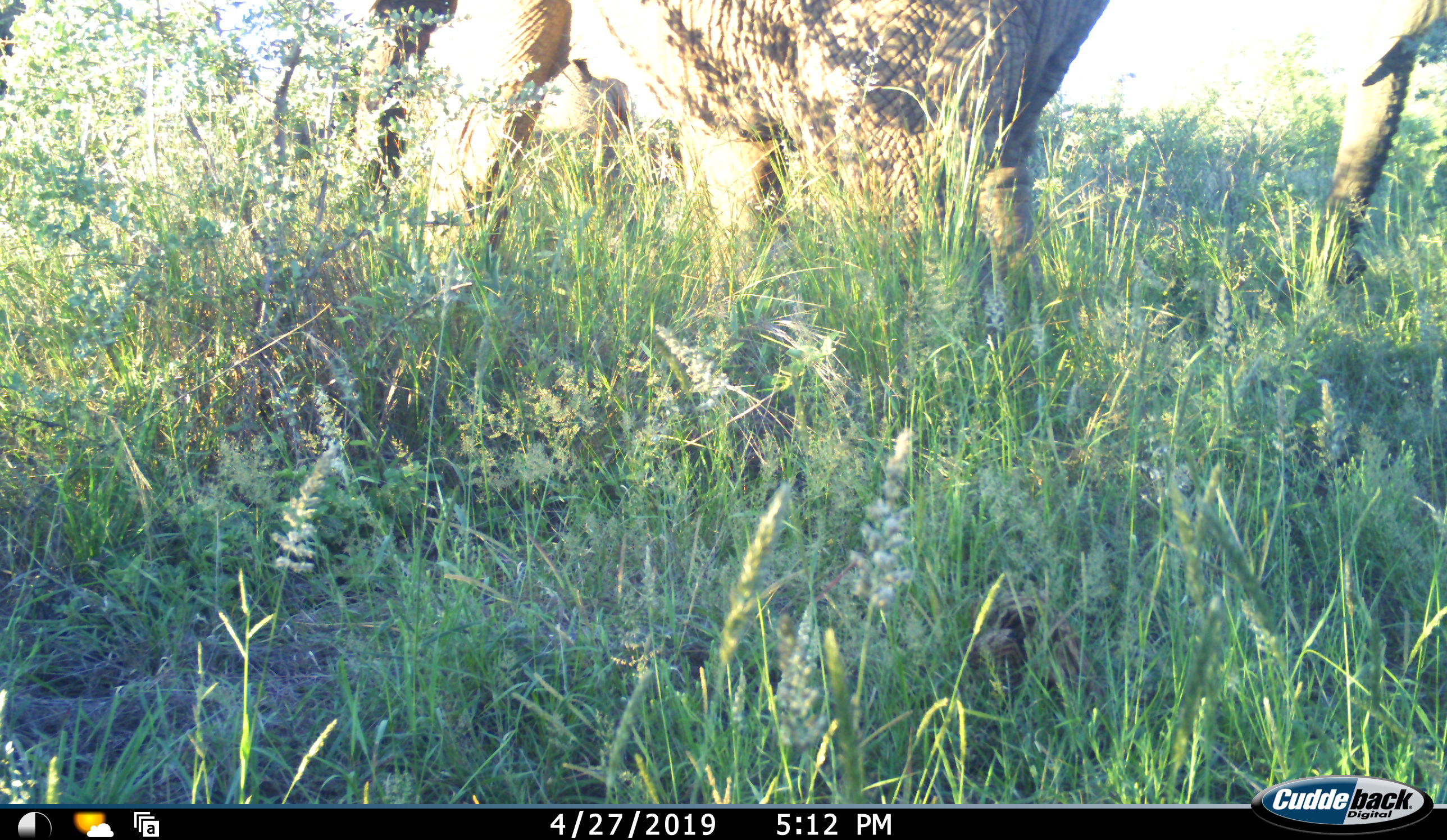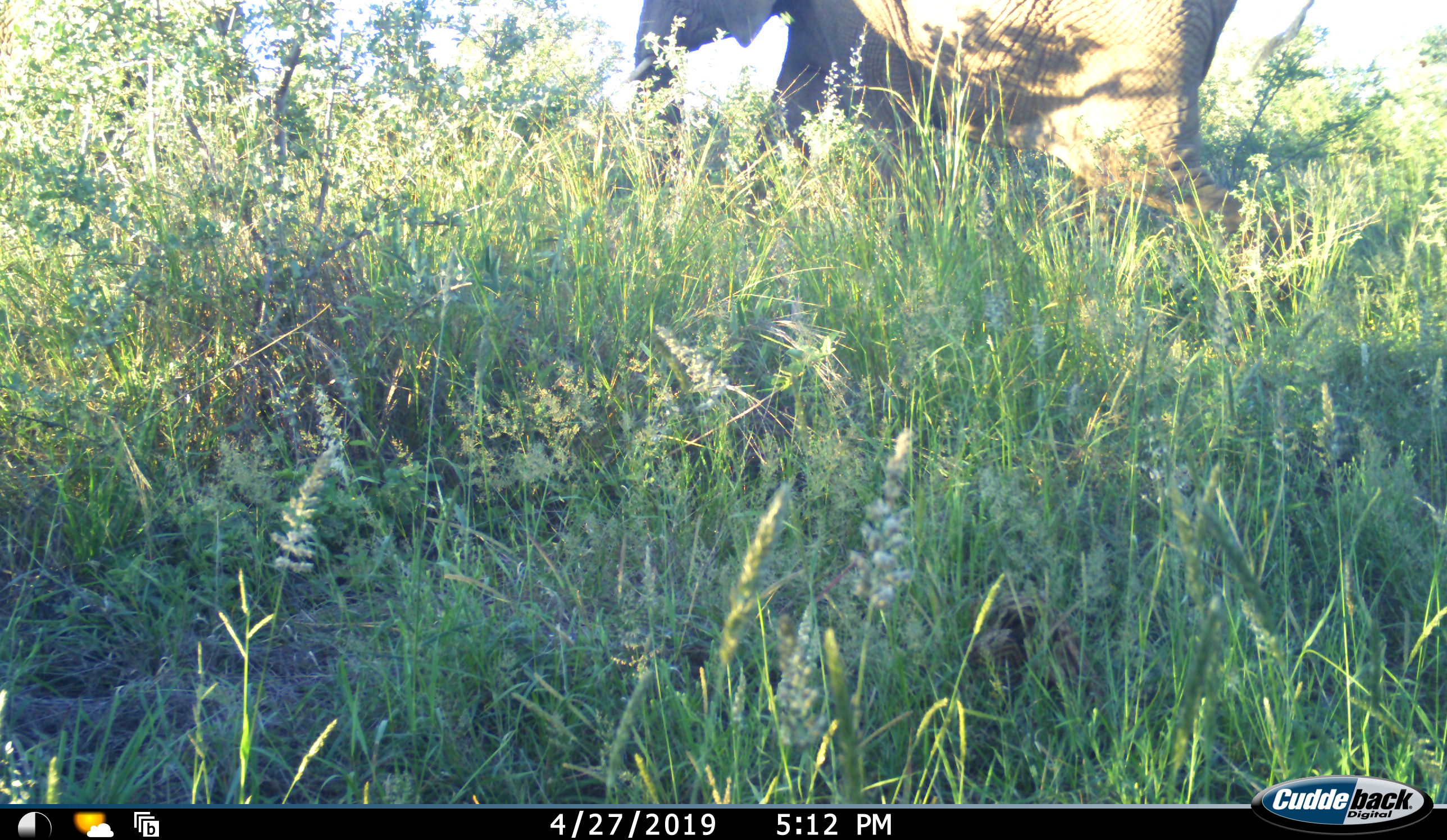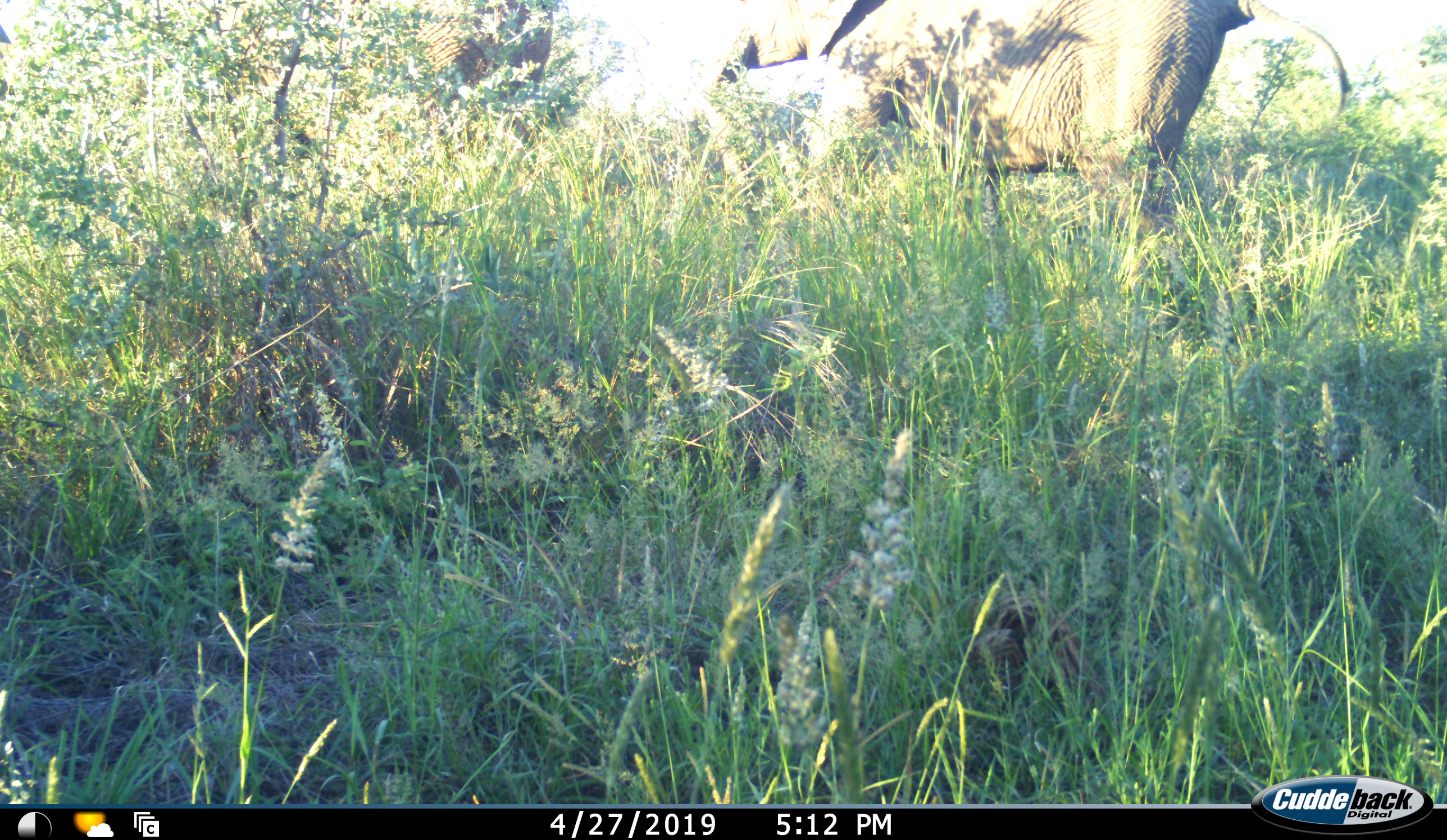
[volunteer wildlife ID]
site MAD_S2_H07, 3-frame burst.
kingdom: Animalia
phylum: Chordata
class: Mammalia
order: Proboscidea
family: Elephantidae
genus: Loxodonta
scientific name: Loxodonta africana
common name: african bush elephant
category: elephant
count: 2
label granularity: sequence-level